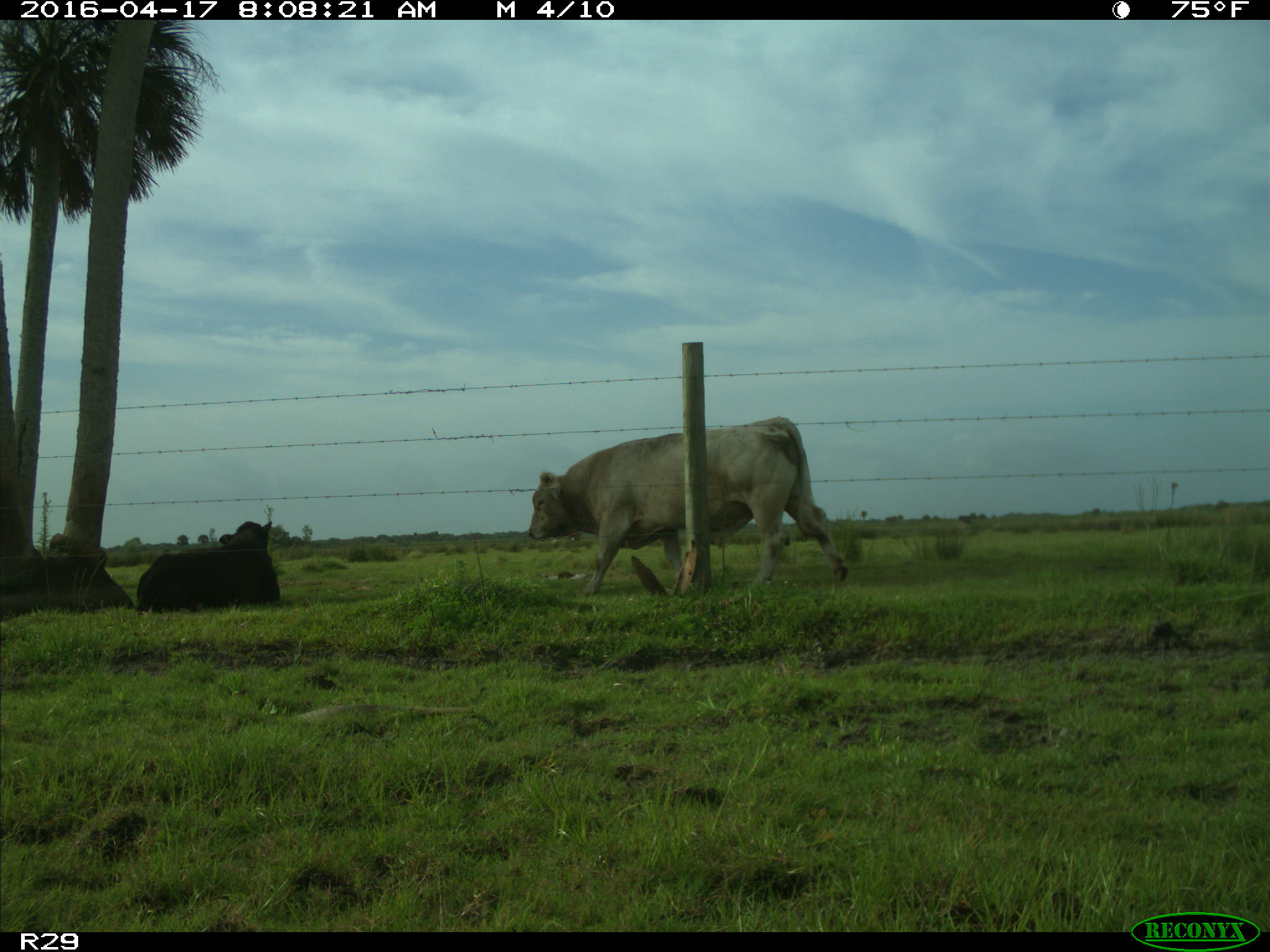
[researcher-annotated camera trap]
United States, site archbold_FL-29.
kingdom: Animalia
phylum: Chordata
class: Mammalia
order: Artiodactyla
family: Bovidae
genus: Bos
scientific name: Bos taurus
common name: domestic cow